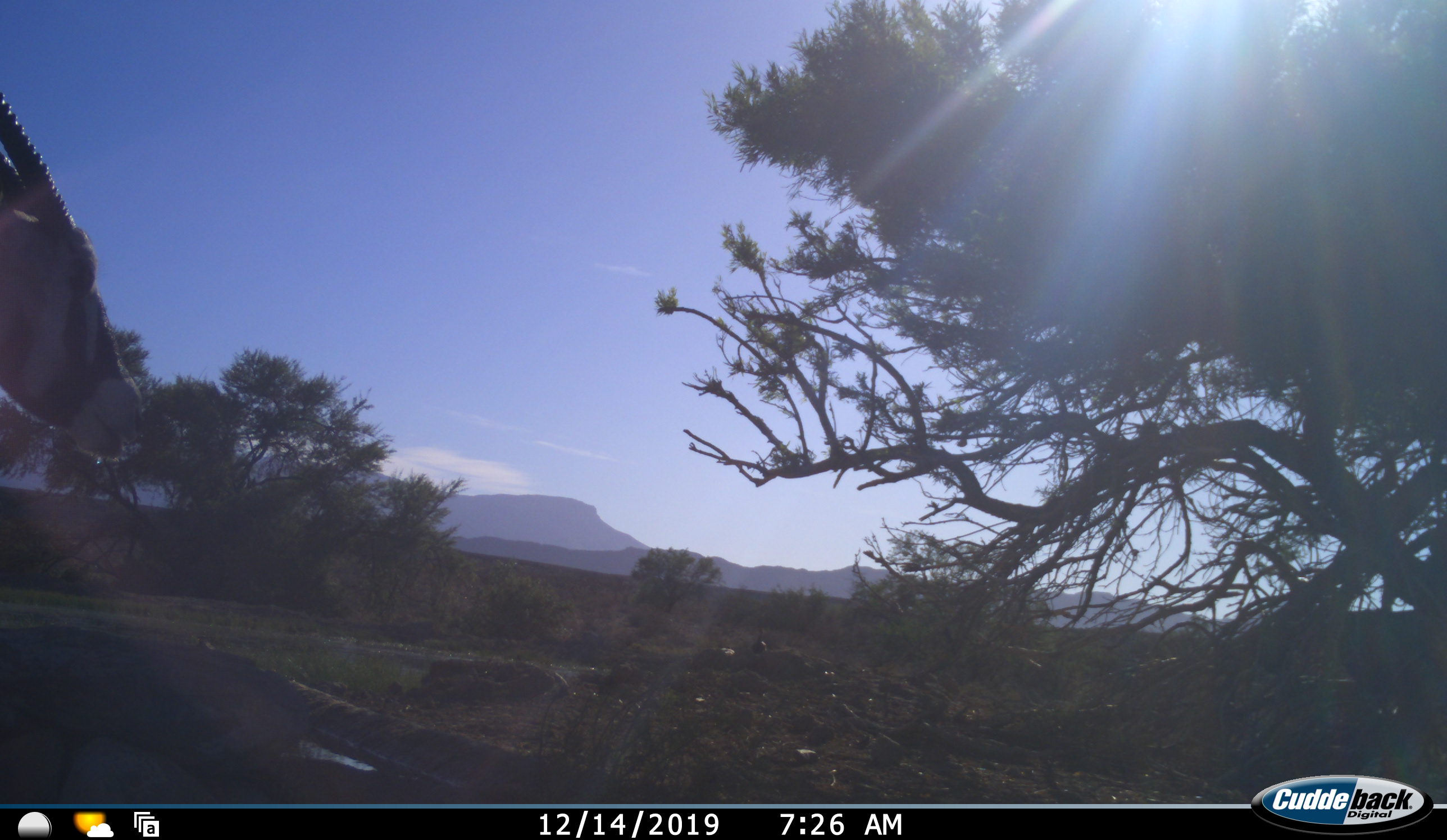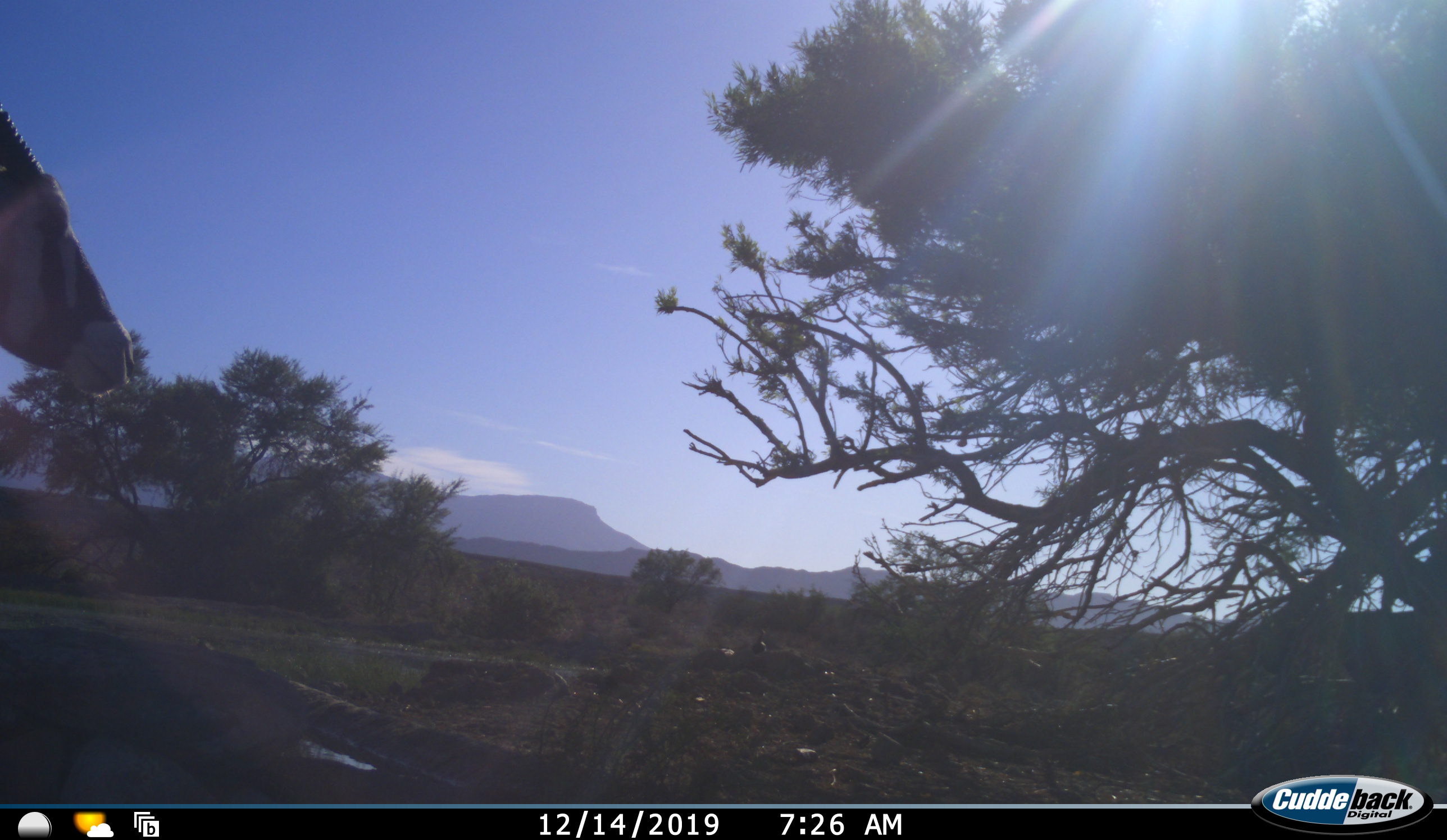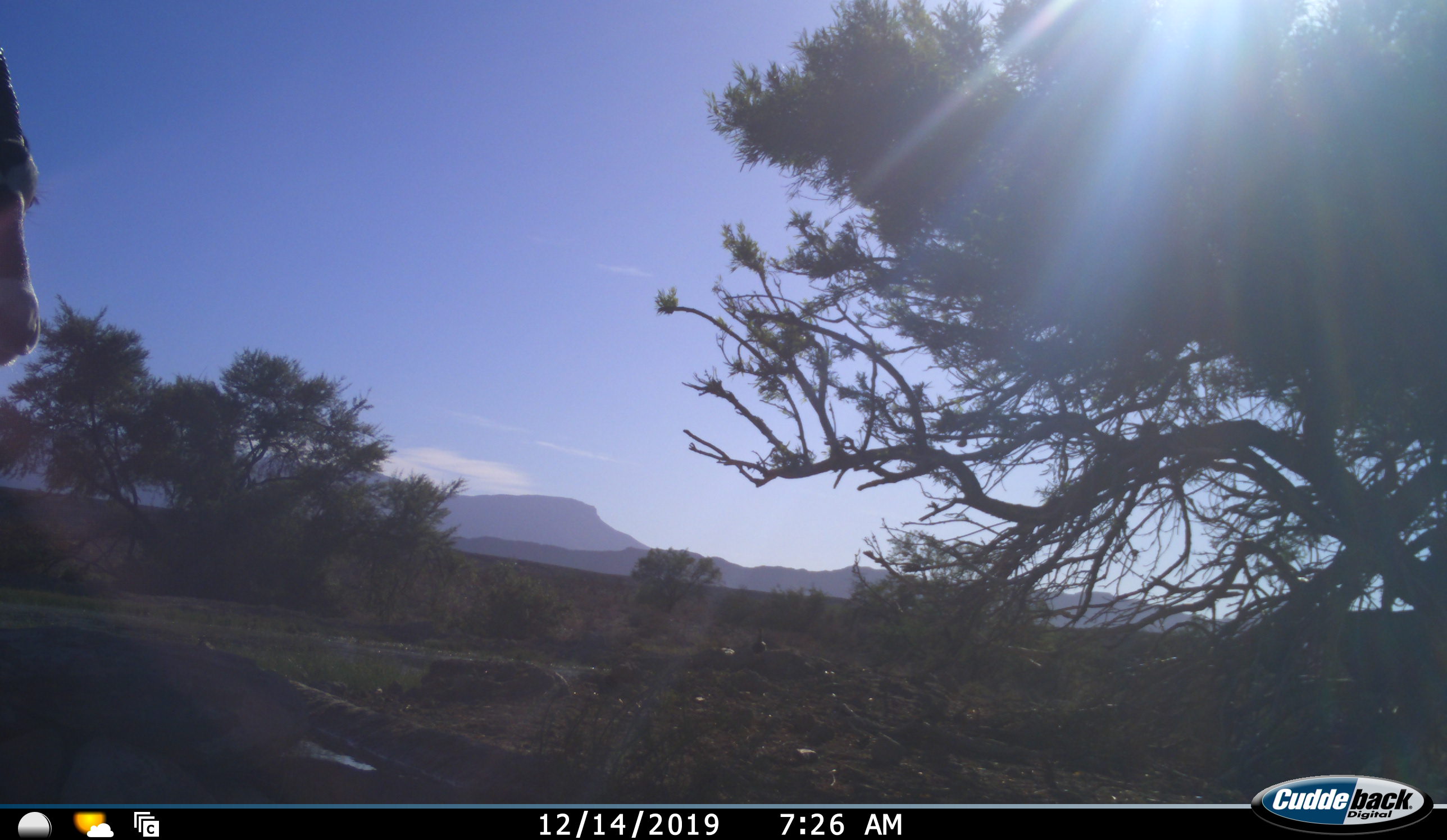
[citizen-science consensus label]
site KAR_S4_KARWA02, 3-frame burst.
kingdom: Animalia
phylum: Chordata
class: Mammalia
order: Artiodactyla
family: Bovidae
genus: Oryx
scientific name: Oryx gazella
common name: gemsbok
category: oryx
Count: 1.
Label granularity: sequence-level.